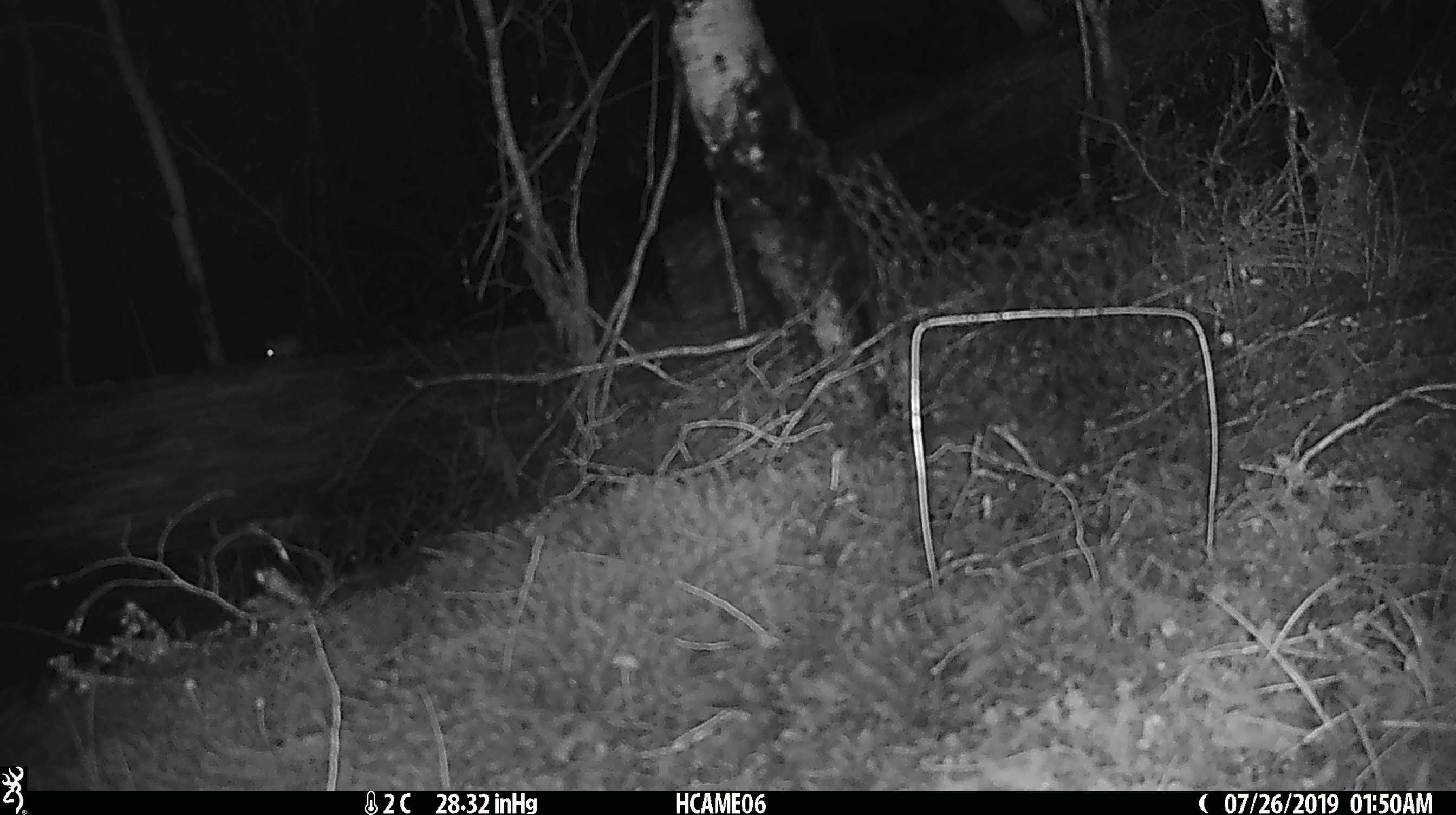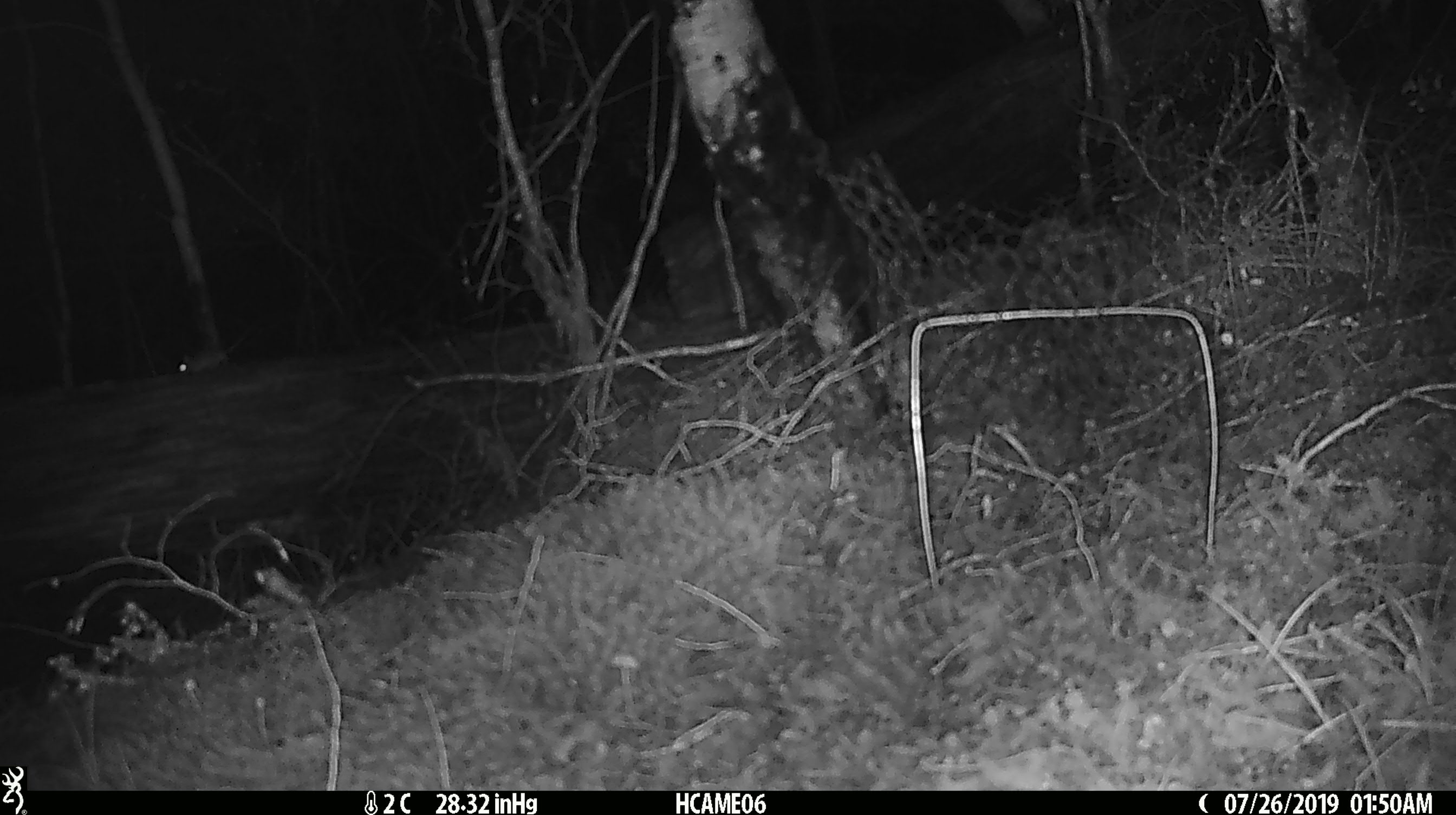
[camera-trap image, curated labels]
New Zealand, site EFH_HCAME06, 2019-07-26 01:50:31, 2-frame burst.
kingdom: Animalia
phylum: Chordata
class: Mammalia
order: Rodentia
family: Muridae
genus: Mus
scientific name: Mus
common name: mouse